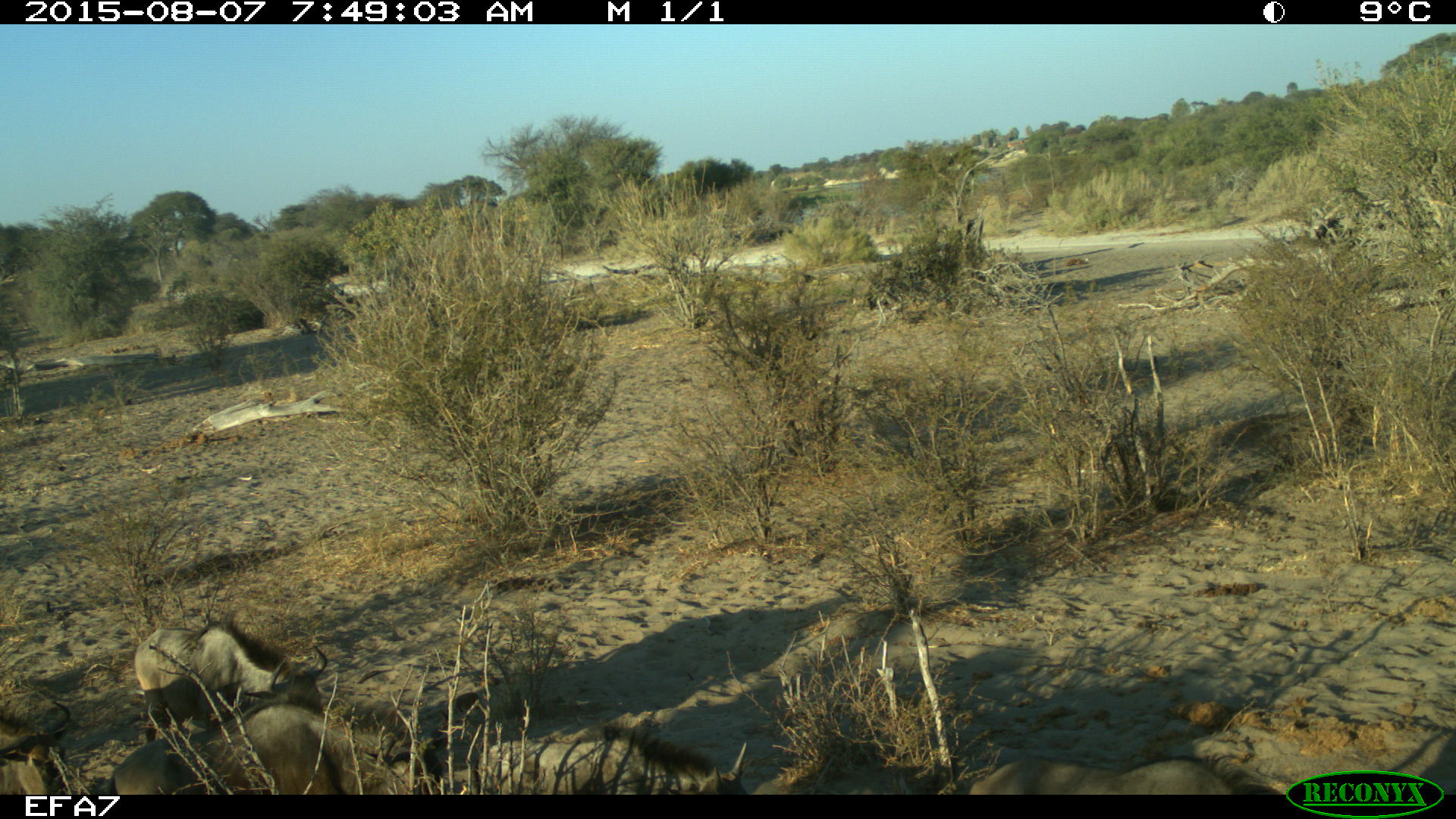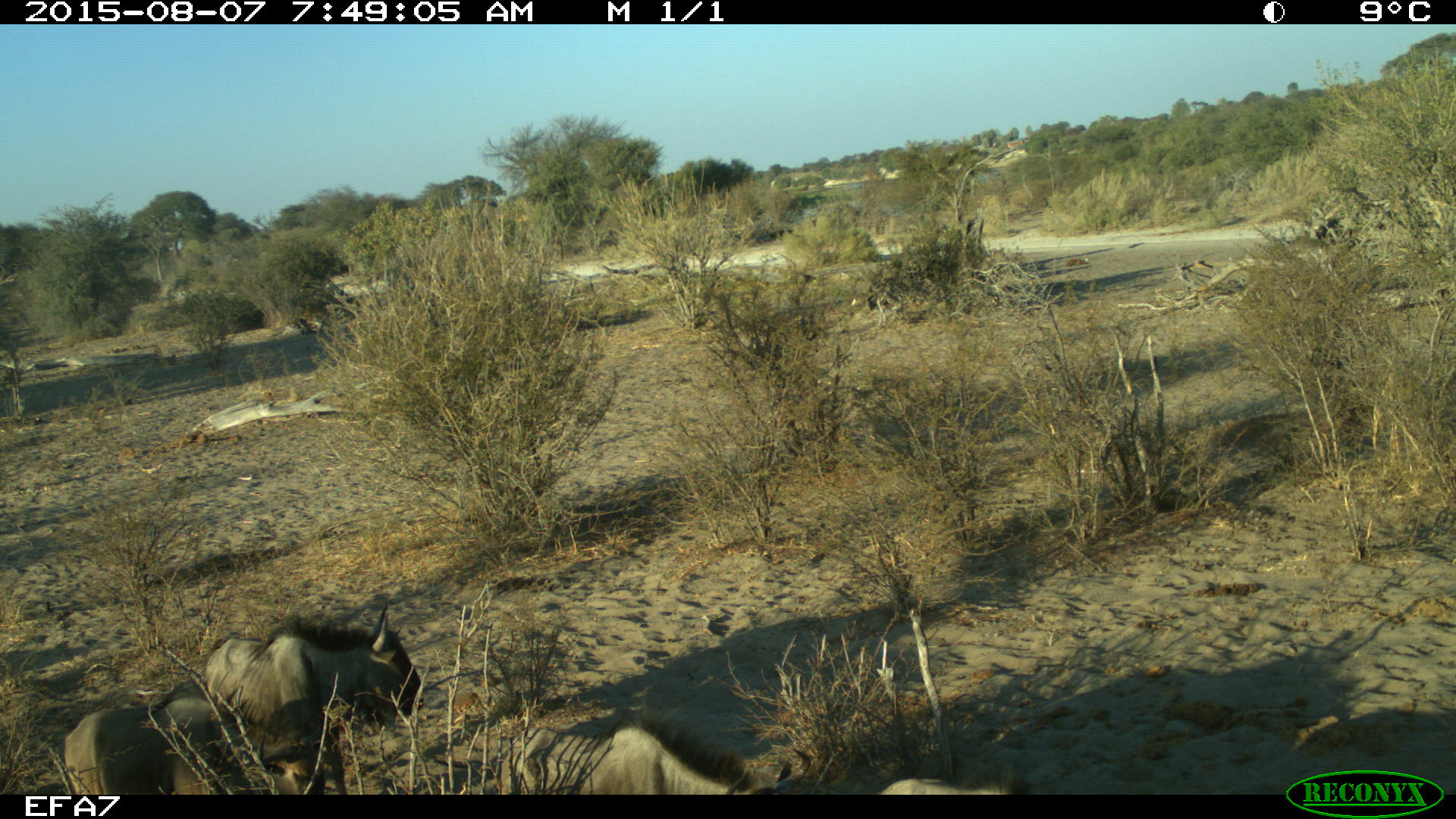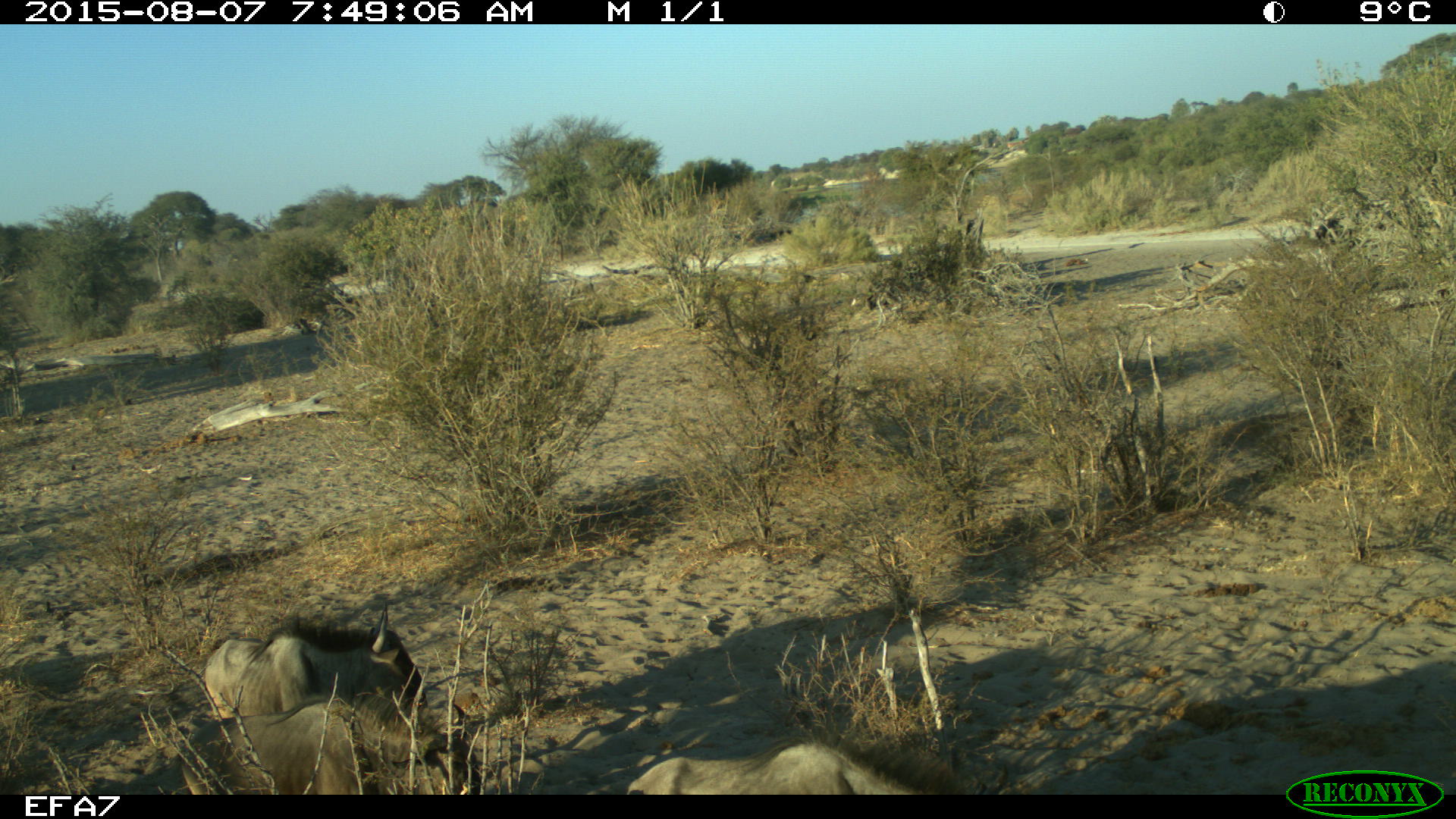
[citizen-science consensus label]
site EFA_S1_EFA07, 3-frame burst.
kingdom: Animalia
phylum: Chordata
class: Mammalia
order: Artiodactyla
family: Bovidae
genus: Connochaetes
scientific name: Connochaetes taurinus taurinus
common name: blue wildebeest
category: wildebeestblue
Wildebeestblue (blue wildebeest) (Connochaetes taurinus taurinus), count 5. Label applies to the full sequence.